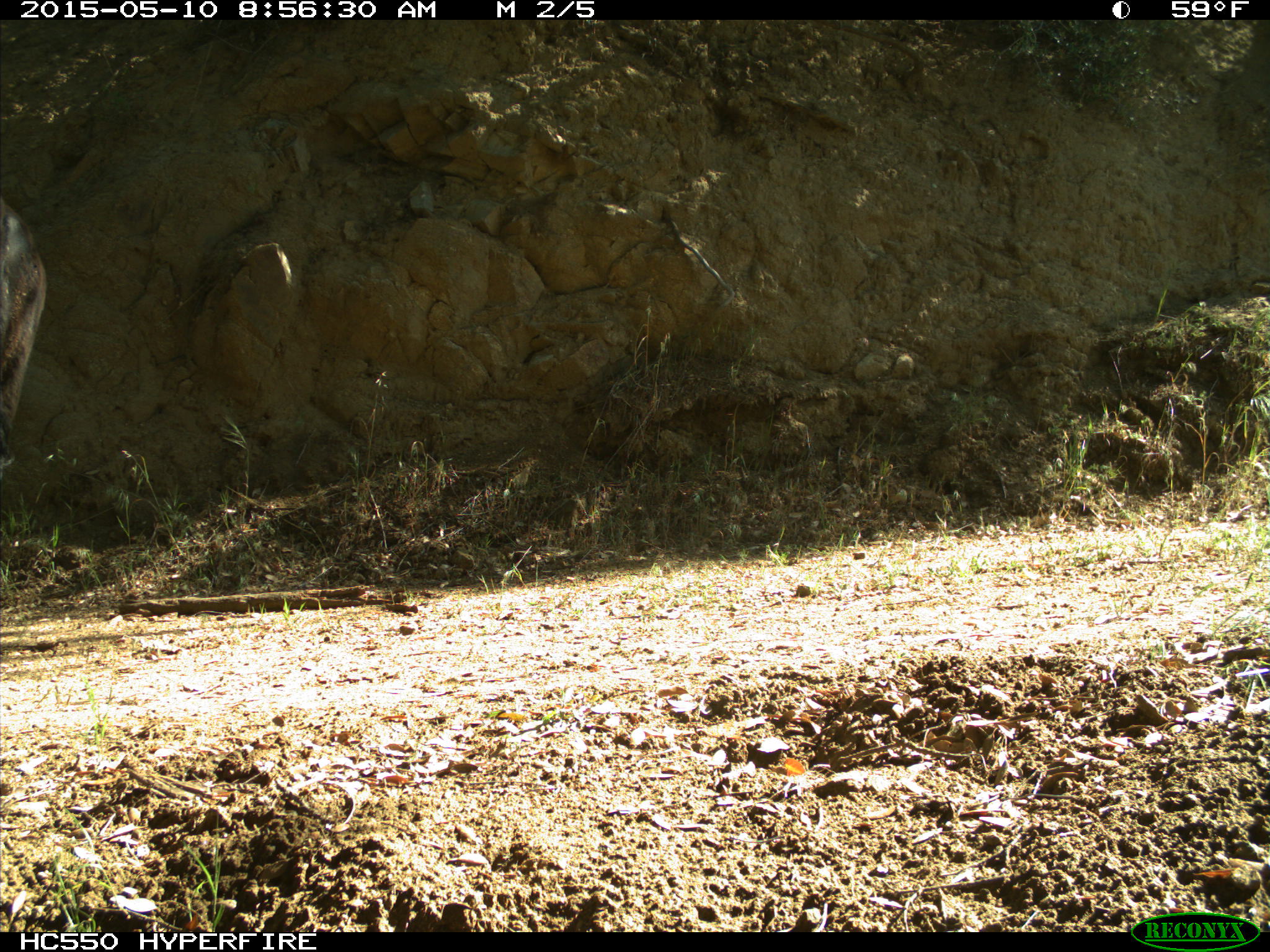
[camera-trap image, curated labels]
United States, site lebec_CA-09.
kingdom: Animalia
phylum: Chordata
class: Mammalia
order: Artiodactyla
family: Bovidae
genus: Bos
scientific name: Bos taurus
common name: domestic cow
Bos taurus (domestic cow).